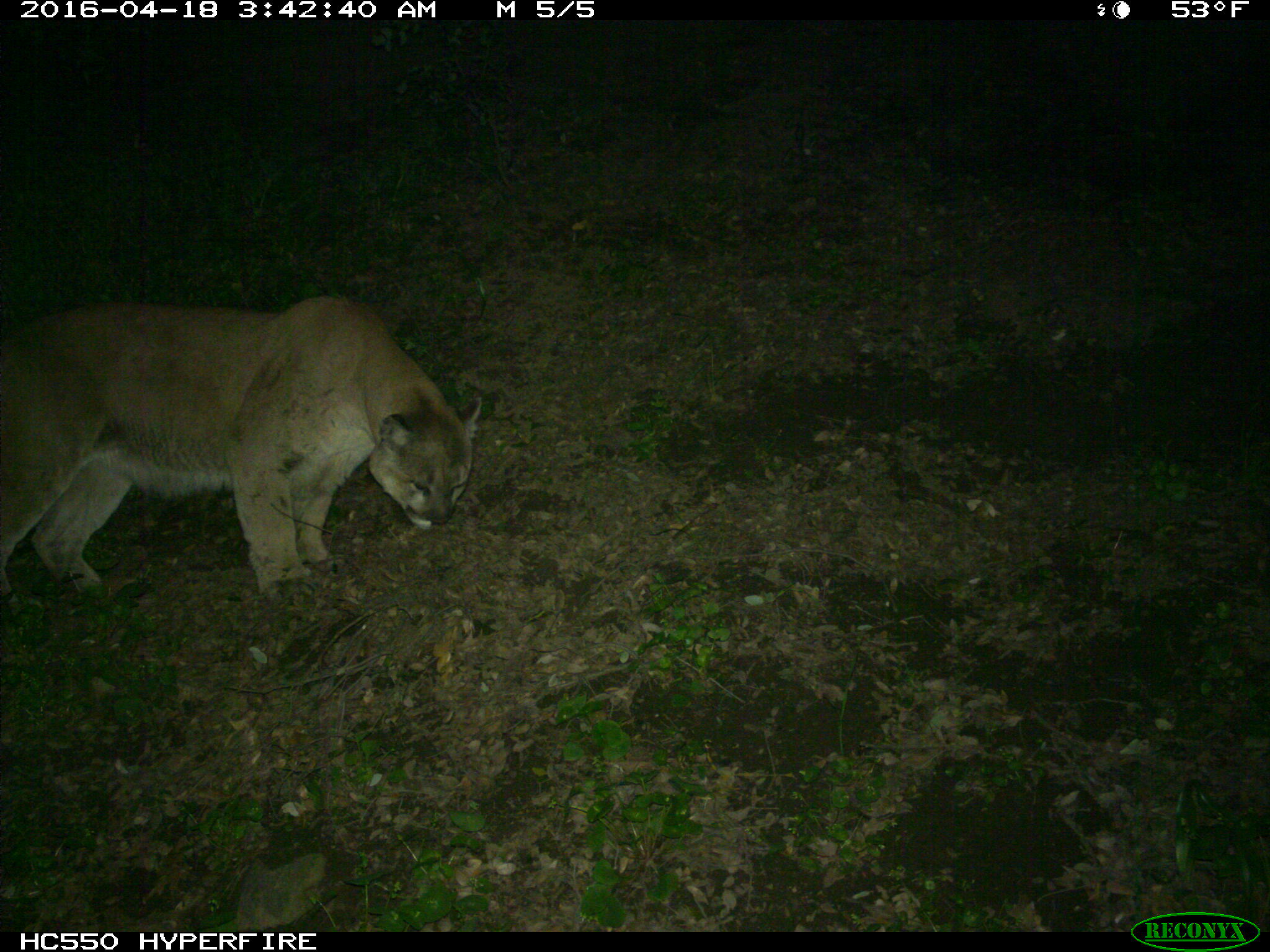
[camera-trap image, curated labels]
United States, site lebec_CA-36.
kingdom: Animalia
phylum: Chordata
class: Mammalia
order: Carnivora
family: Felidae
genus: Puma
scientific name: Puma concolor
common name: mountain lion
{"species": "Puma concolor (mountain lion)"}